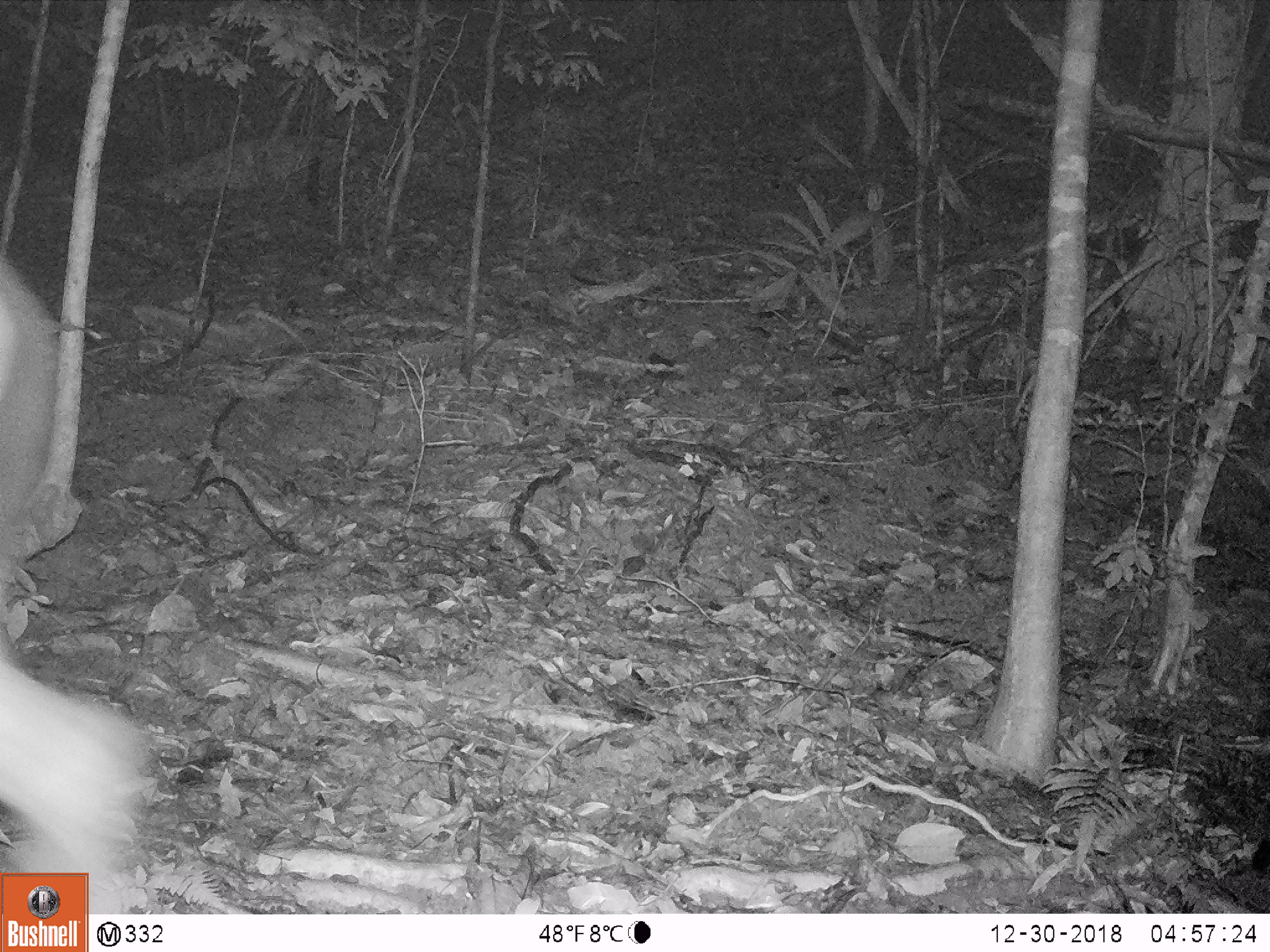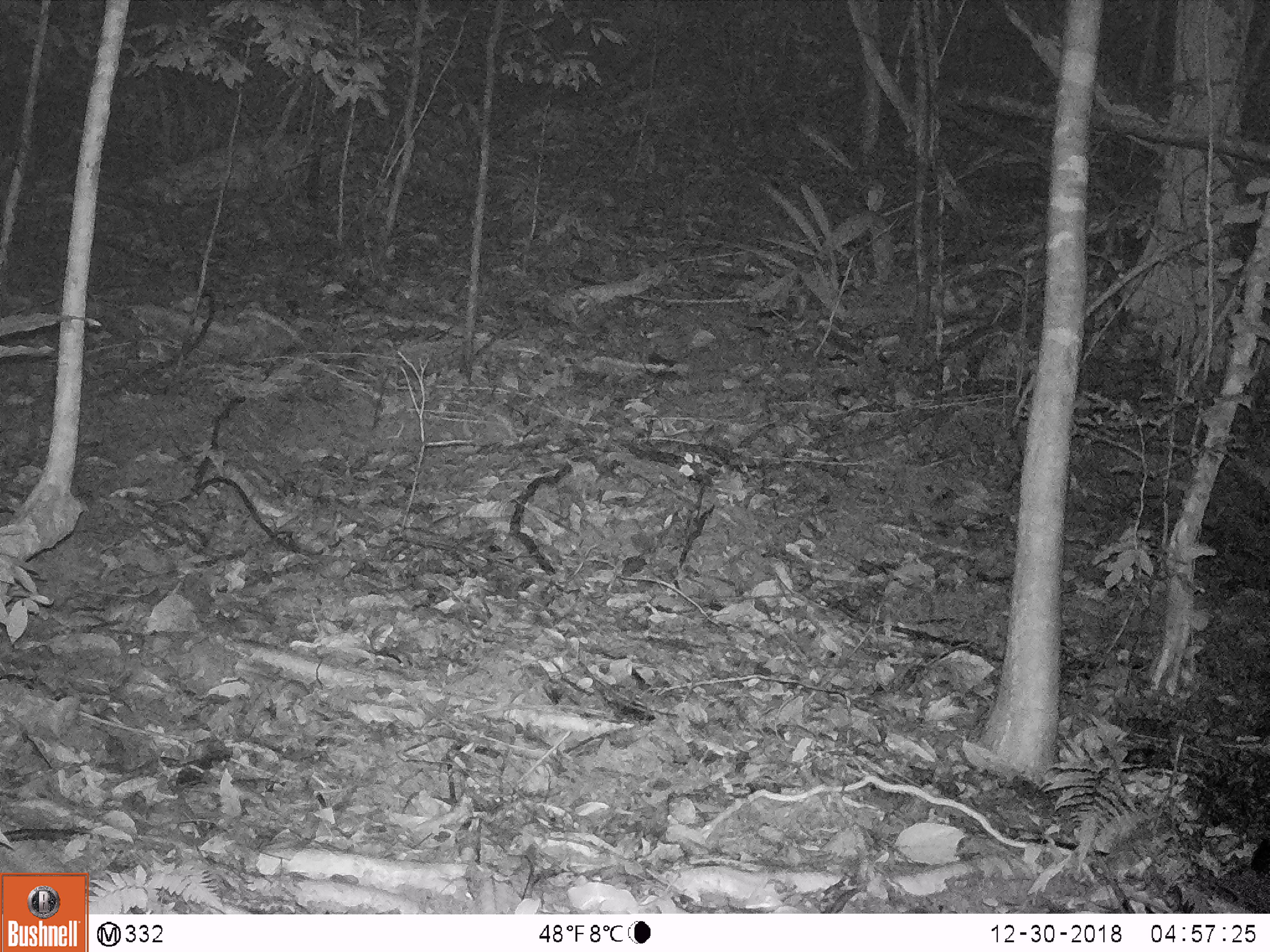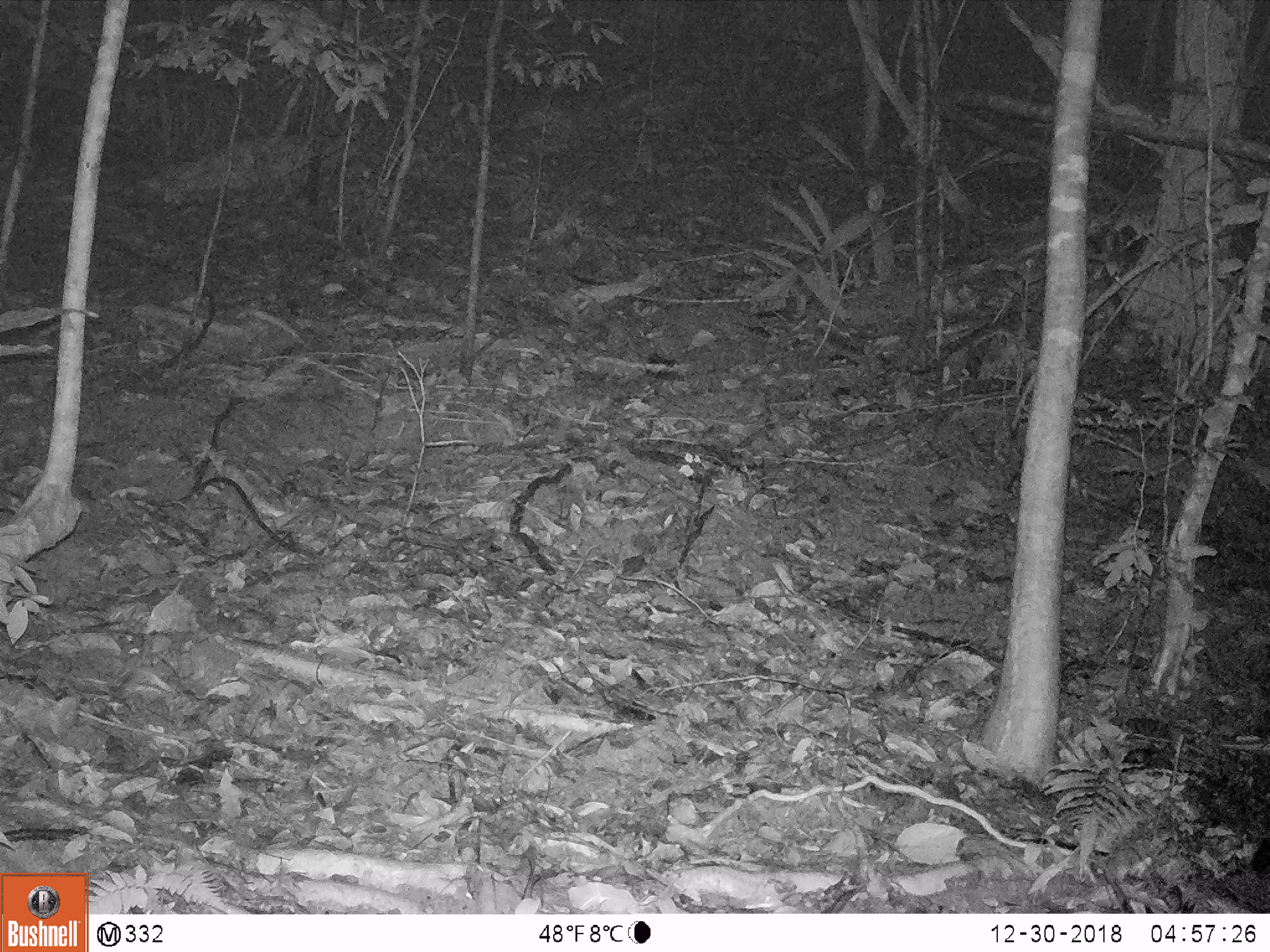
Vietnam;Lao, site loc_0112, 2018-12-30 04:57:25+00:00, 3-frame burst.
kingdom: Animalia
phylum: Chordata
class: Mammalia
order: Artiodactyla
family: Cervidae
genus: Rusa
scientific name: Rusa unicolor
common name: sambar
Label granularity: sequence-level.